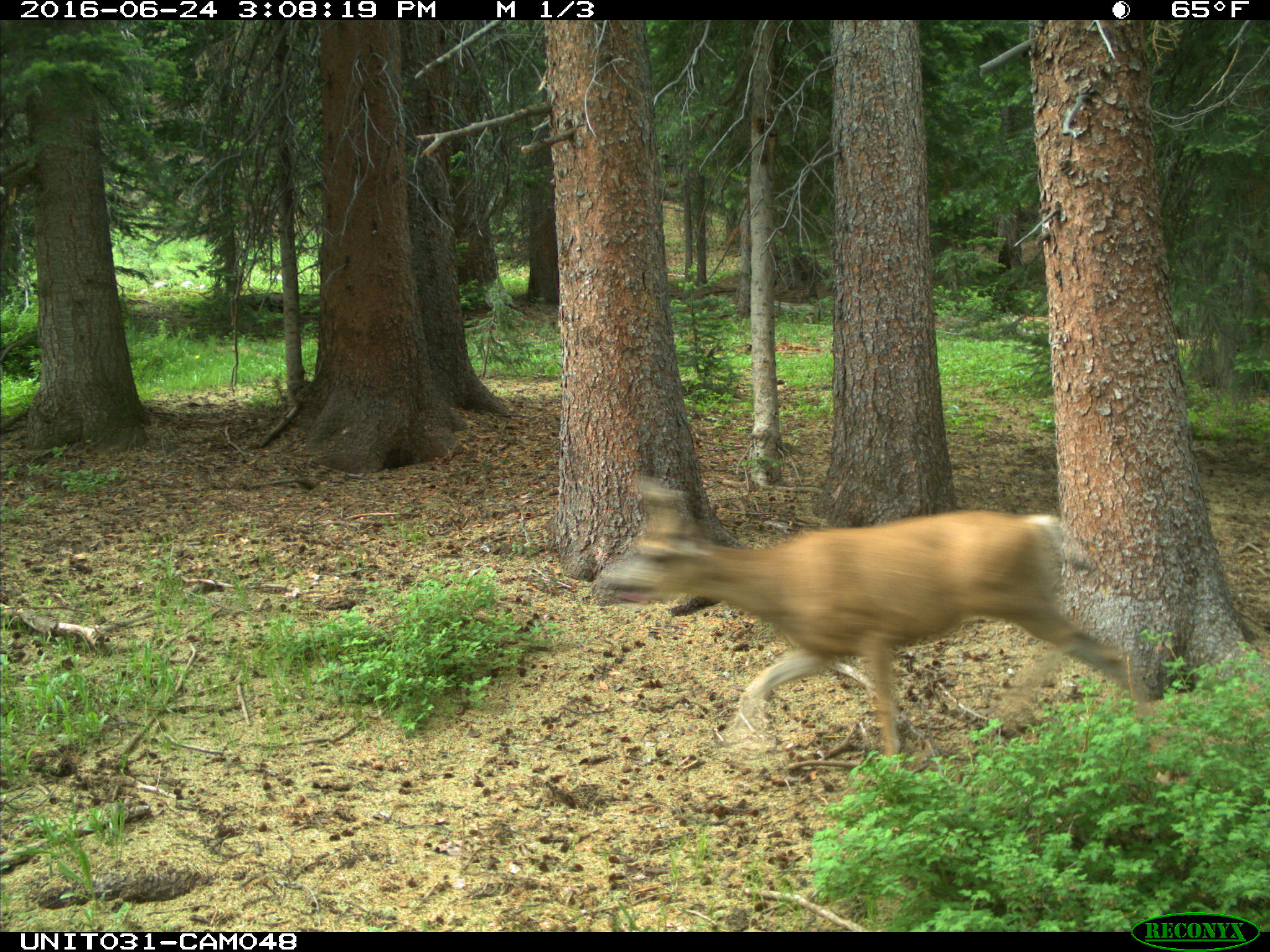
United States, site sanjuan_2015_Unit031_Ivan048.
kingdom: Animalia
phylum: Chordata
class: Mammalia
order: Artiodactyla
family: Cervidae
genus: Odocoileus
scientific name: Odocoileus hemionus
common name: mule deer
Odocoileus hemionus (mule deer).